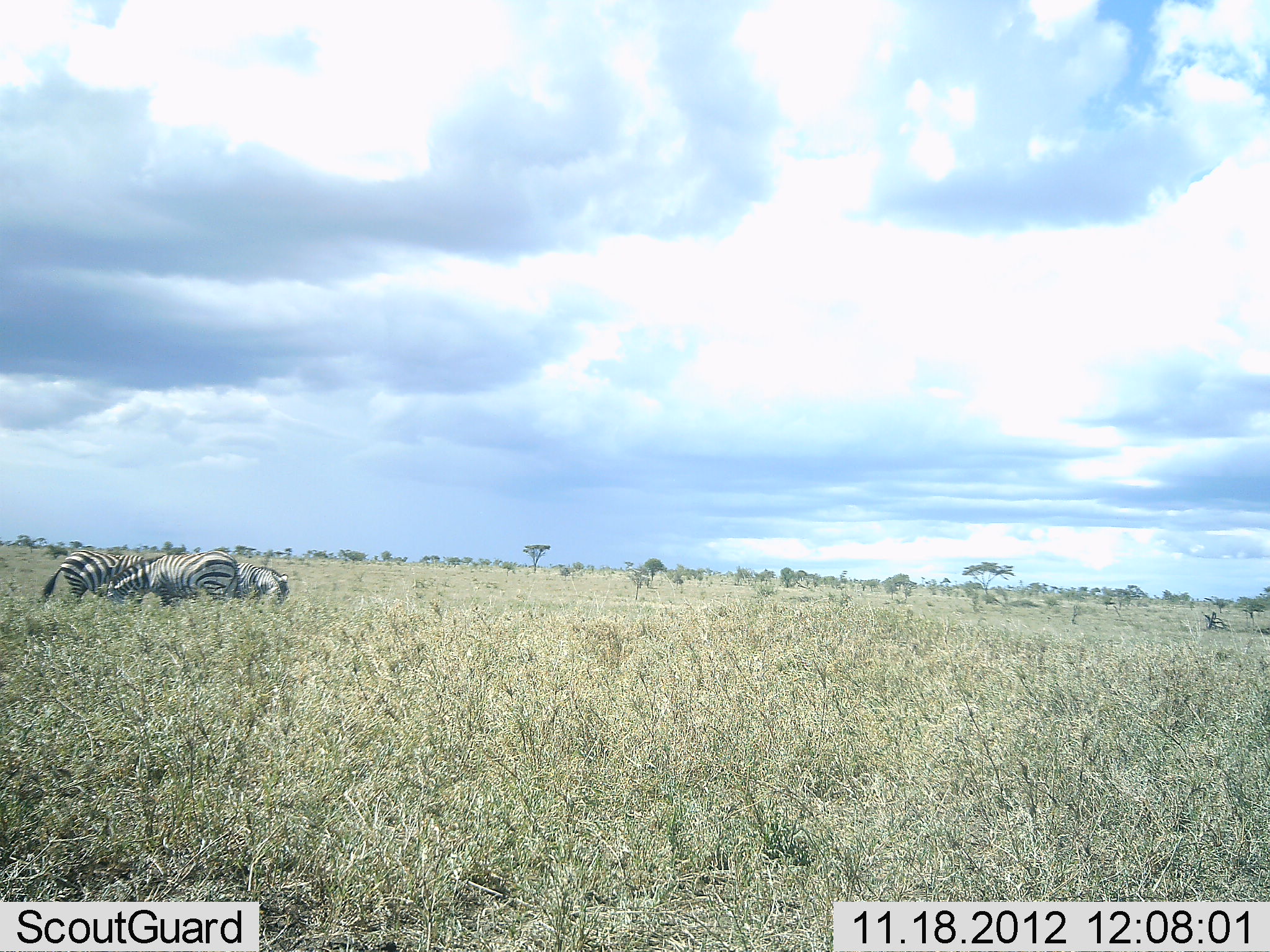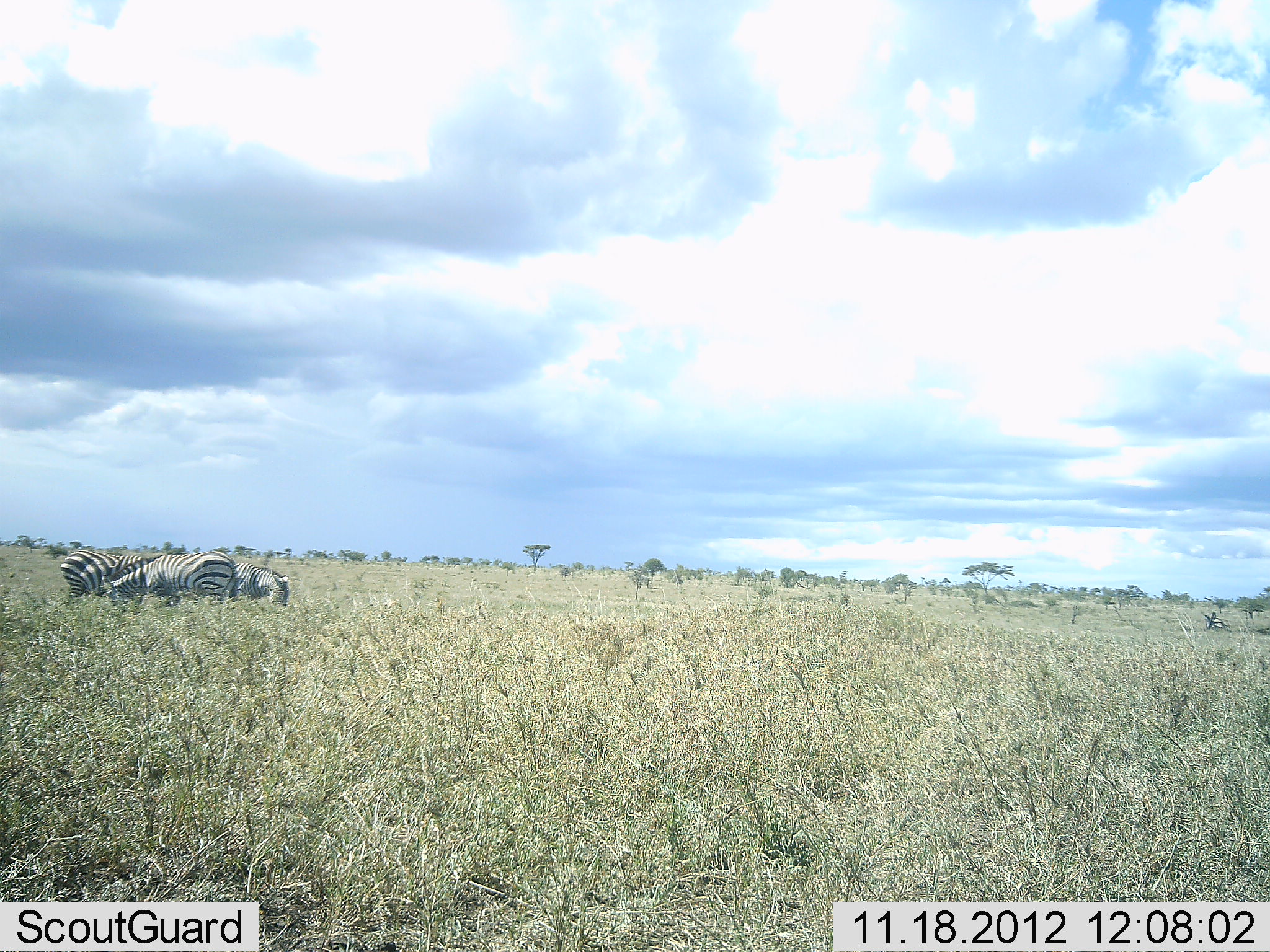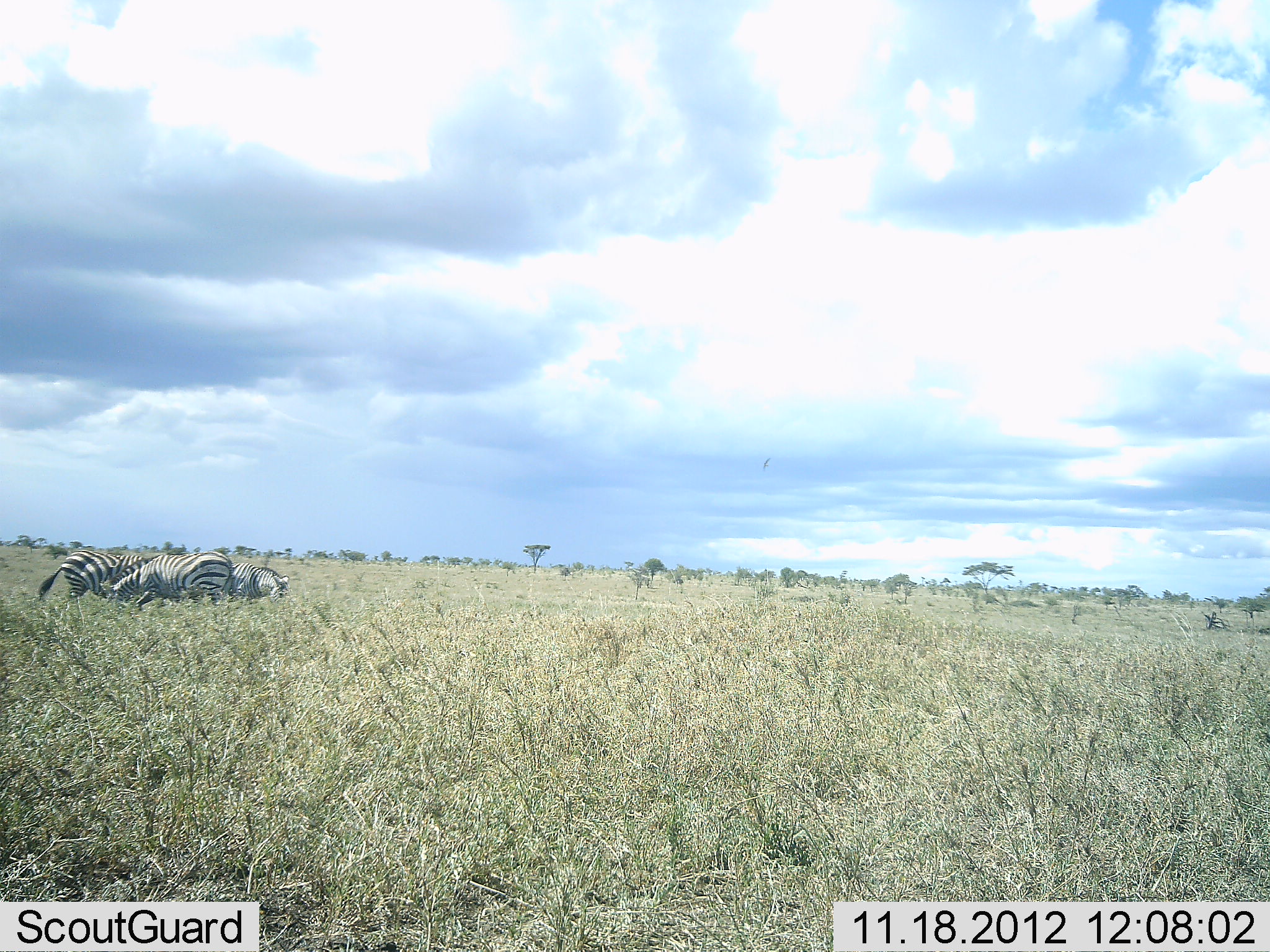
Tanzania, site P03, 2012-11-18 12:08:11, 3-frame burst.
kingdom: Animalia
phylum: Chordata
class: Mammalia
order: Perissodactyla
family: Equidae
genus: Equus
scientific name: Equus quagga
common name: plains zebra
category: zebra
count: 3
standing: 40%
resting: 0%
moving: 0%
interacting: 10%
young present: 0%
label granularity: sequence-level